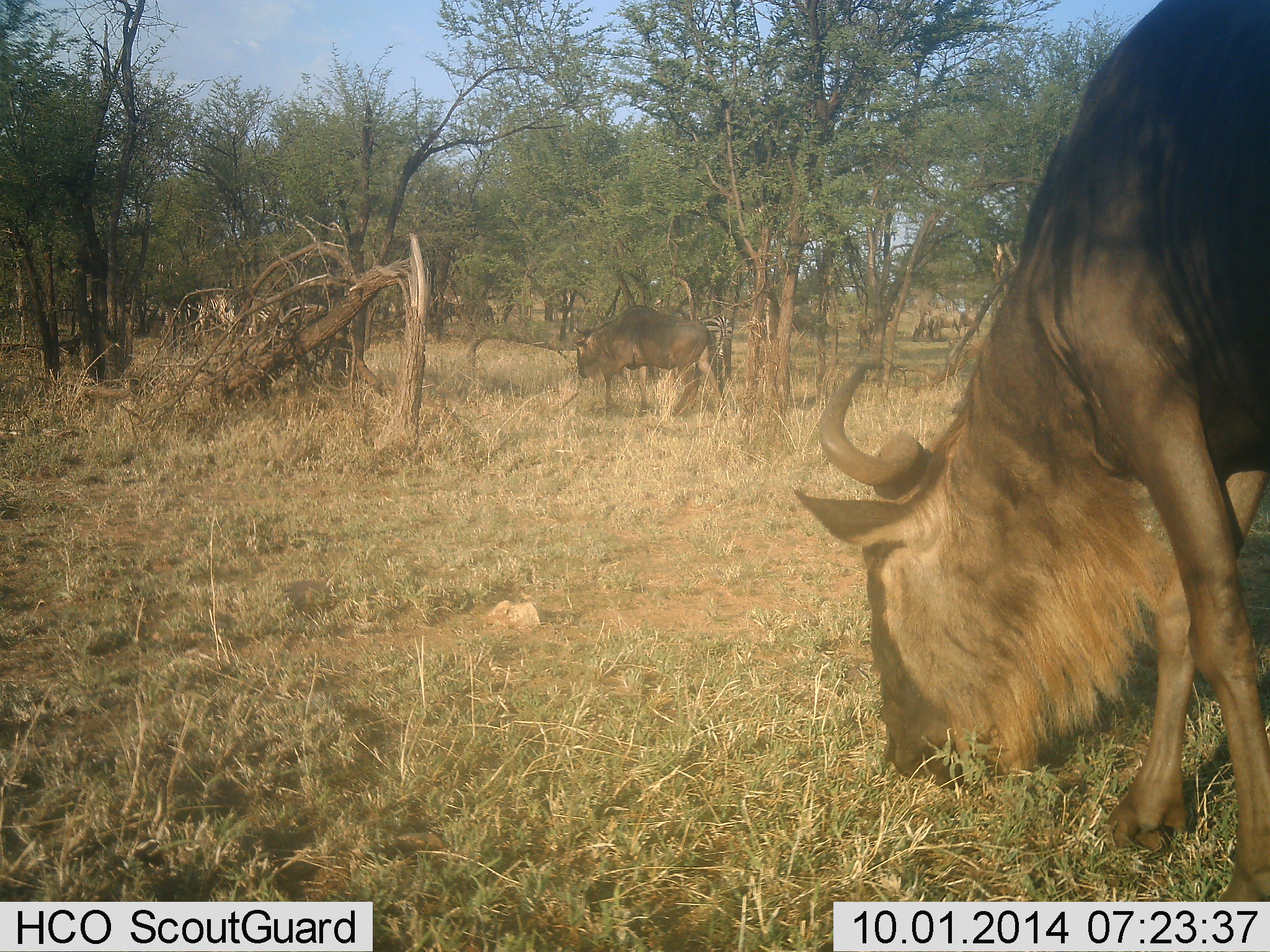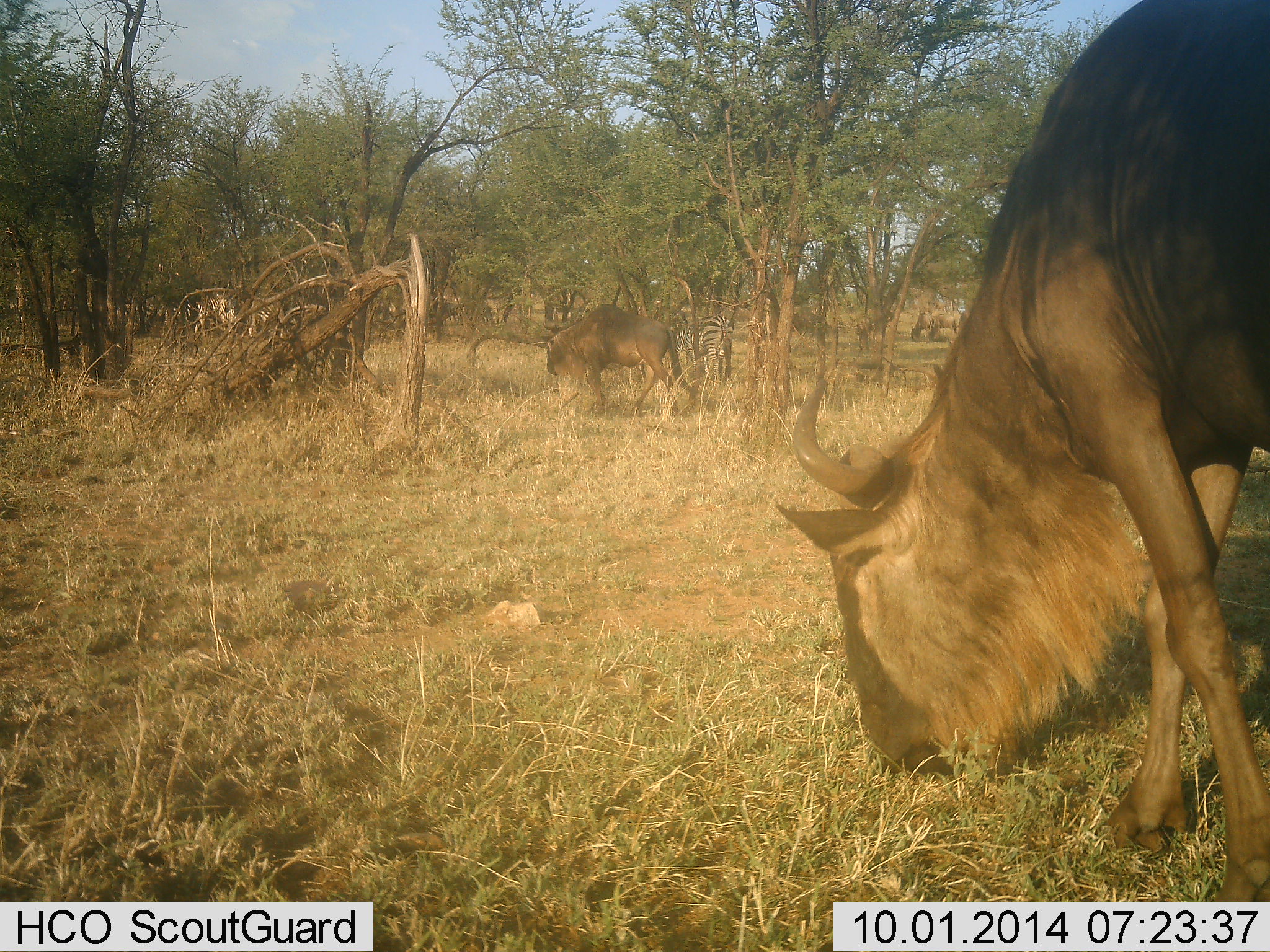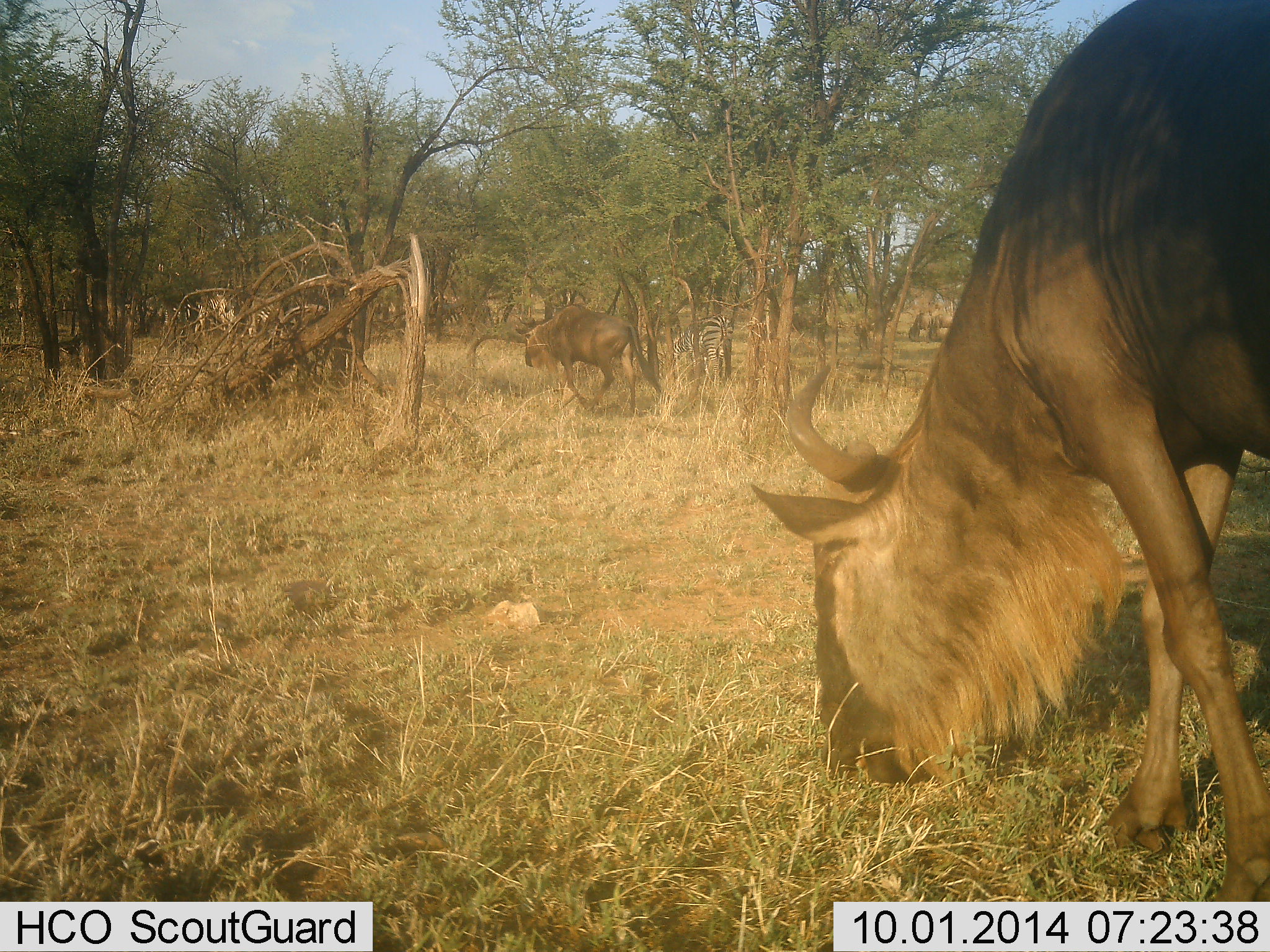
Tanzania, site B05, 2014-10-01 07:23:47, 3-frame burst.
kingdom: Animalia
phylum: Chordata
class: Mammalia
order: Artiodactyla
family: Bovidae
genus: Connochaetes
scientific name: Connochaetes taurinus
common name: blue wildebeest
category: wildebeest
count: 3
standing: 17%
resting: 0%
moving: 42%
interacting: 0%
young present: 0%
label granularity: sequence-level